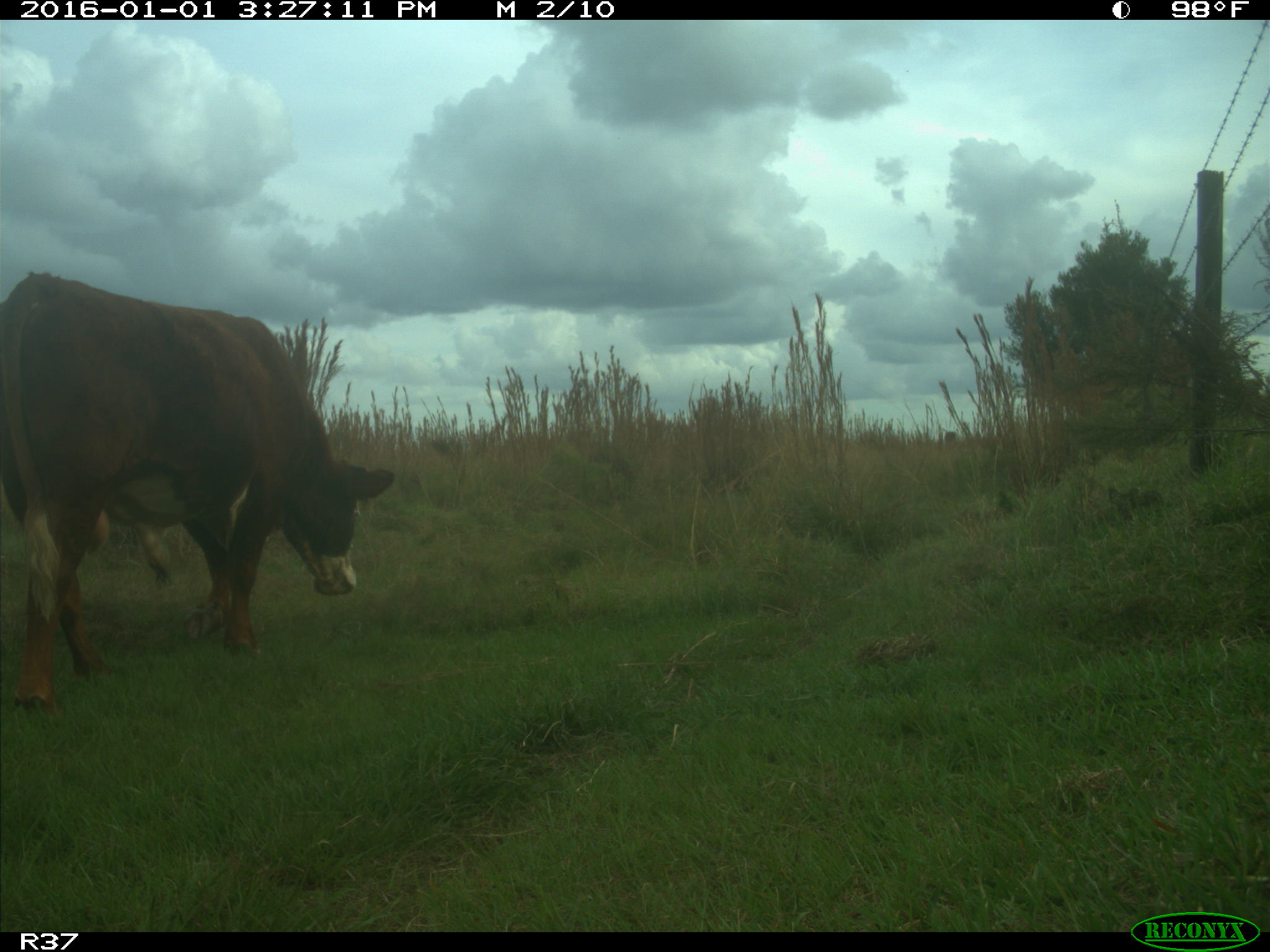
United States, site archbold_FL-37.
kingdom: Animalia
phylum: Chordata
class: Mammalia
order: Artiodactyla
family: Bovidae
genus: Bos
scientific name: Bos taurus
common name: domestic cow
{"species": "Bos taurus (domestic cow)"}